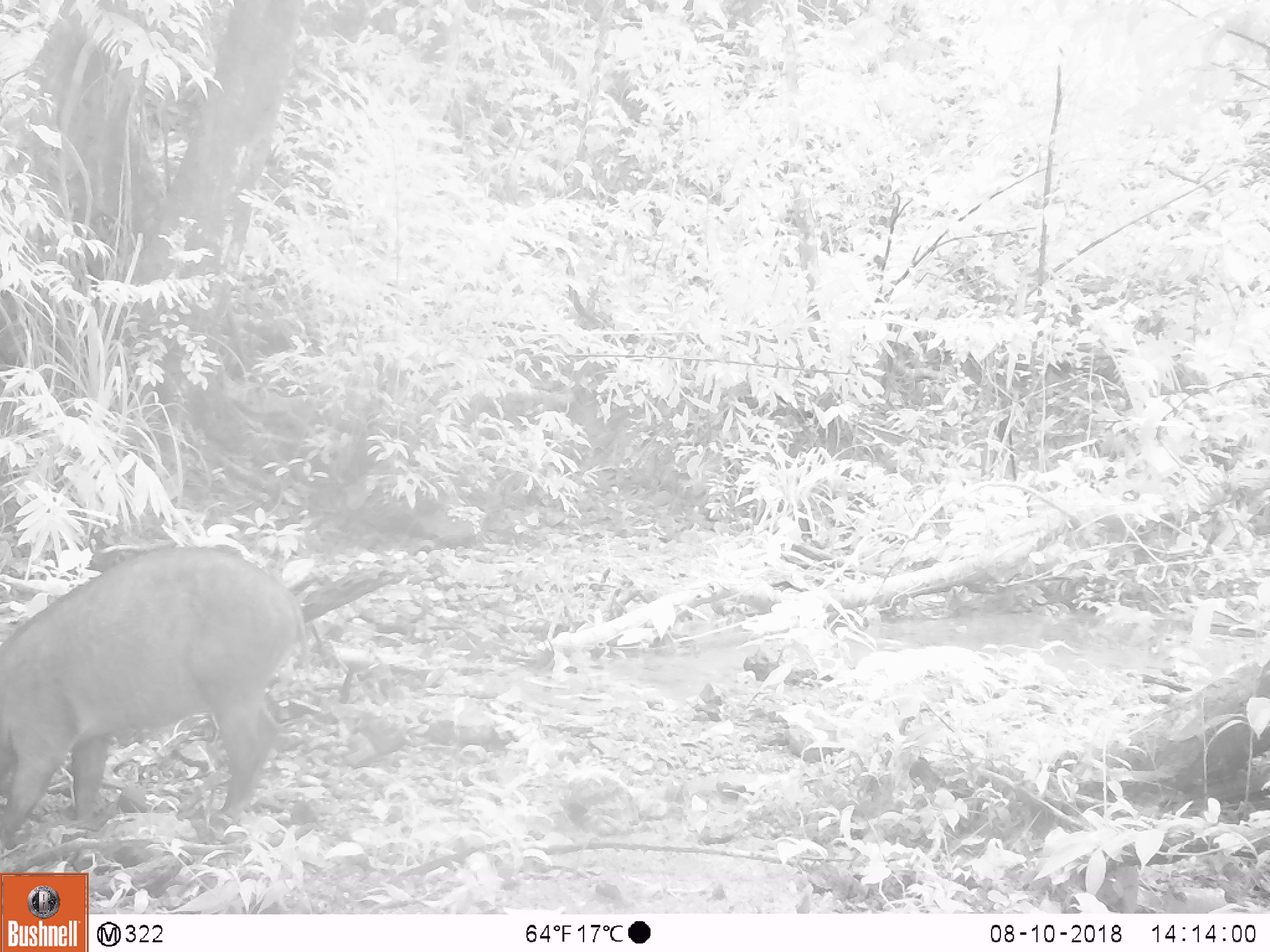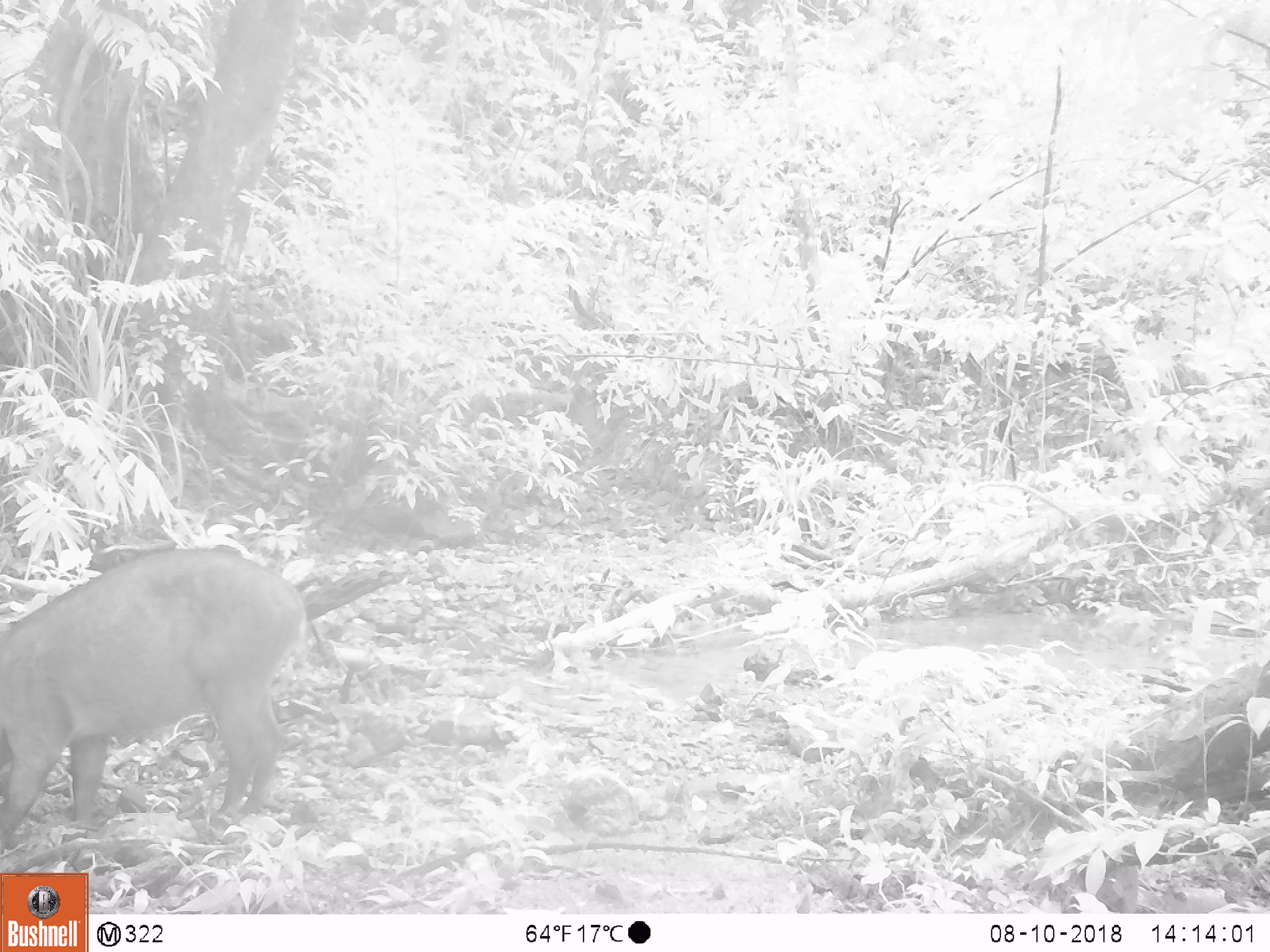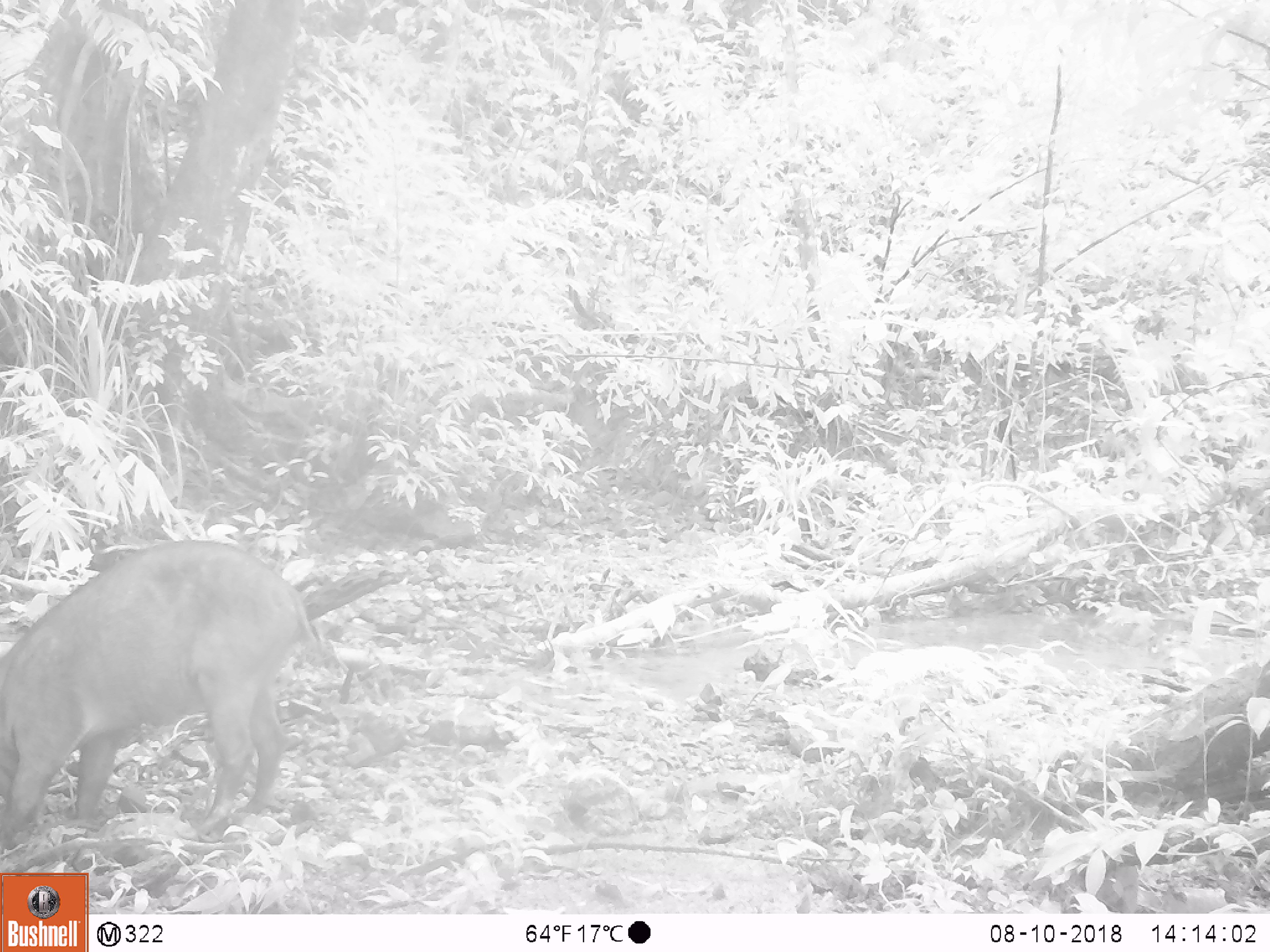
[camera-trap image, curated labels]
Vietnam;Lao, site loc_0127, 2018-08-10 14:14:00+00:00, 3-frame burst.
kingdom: Animalia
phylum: Chordata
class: Mammalia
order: Artiodactyla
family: Suidae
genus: Sus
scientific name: Sus scrofa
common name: eurasian wild pig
Eurasian wild pig (Sus scrofa). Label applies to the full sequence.